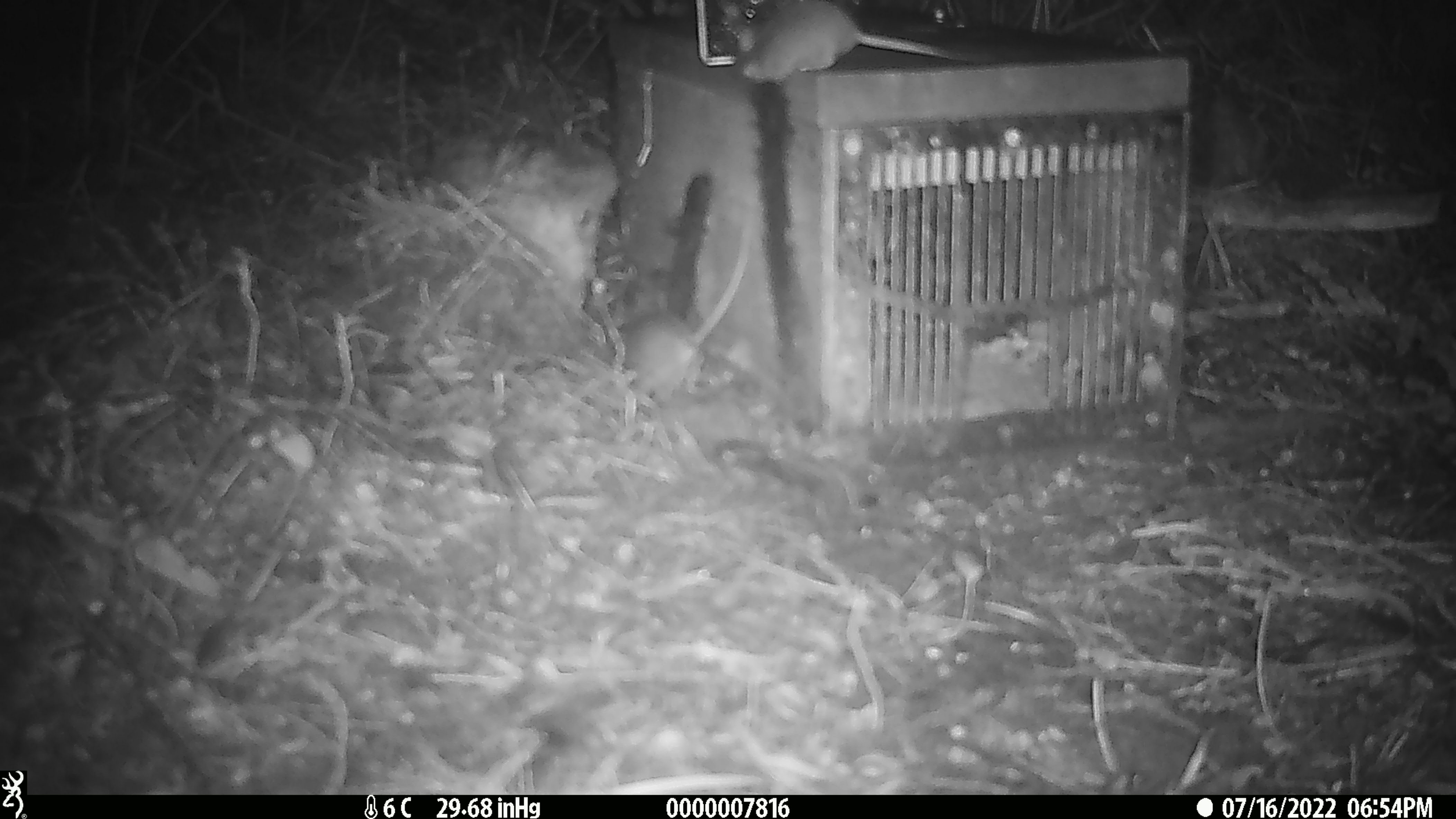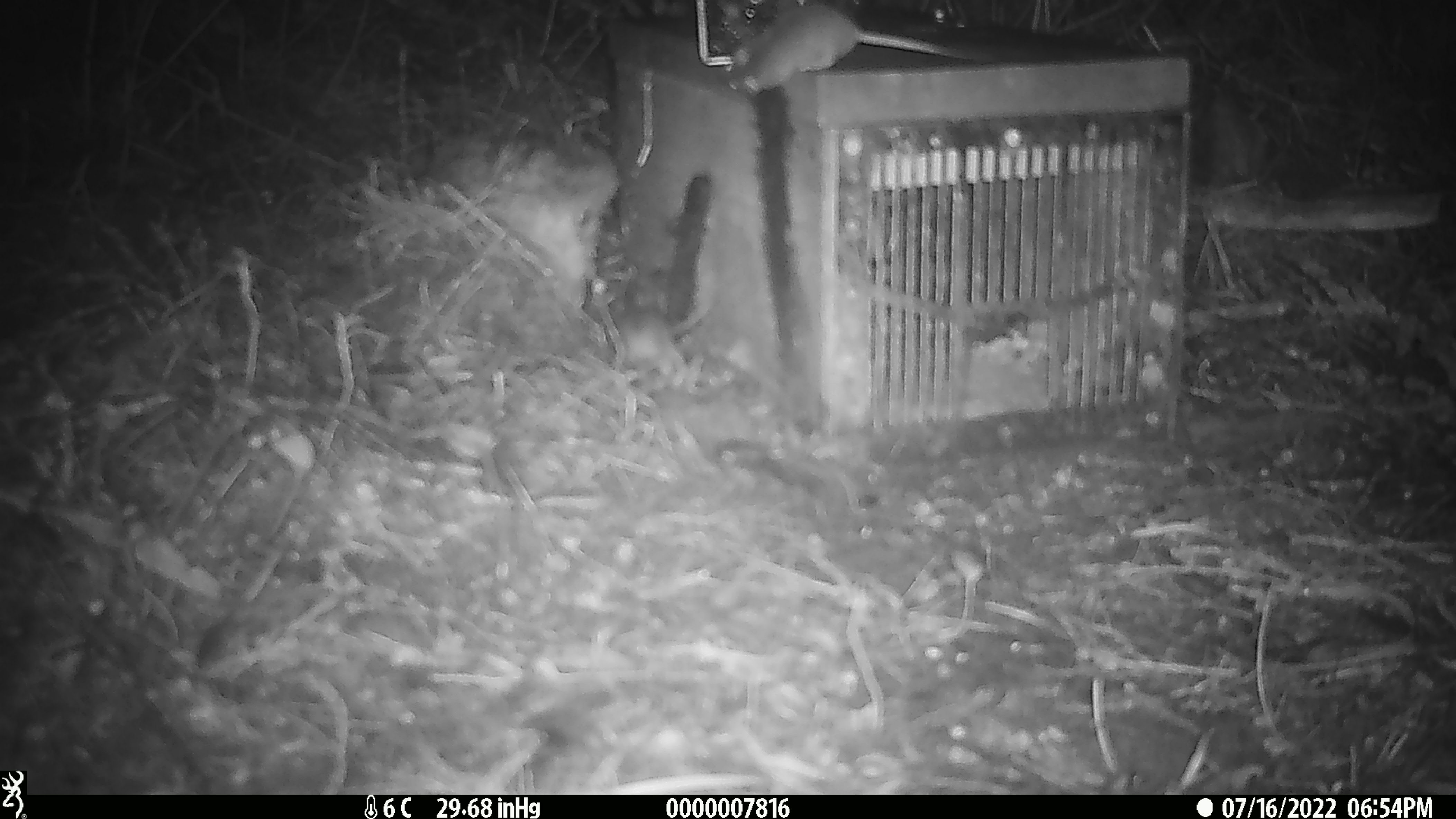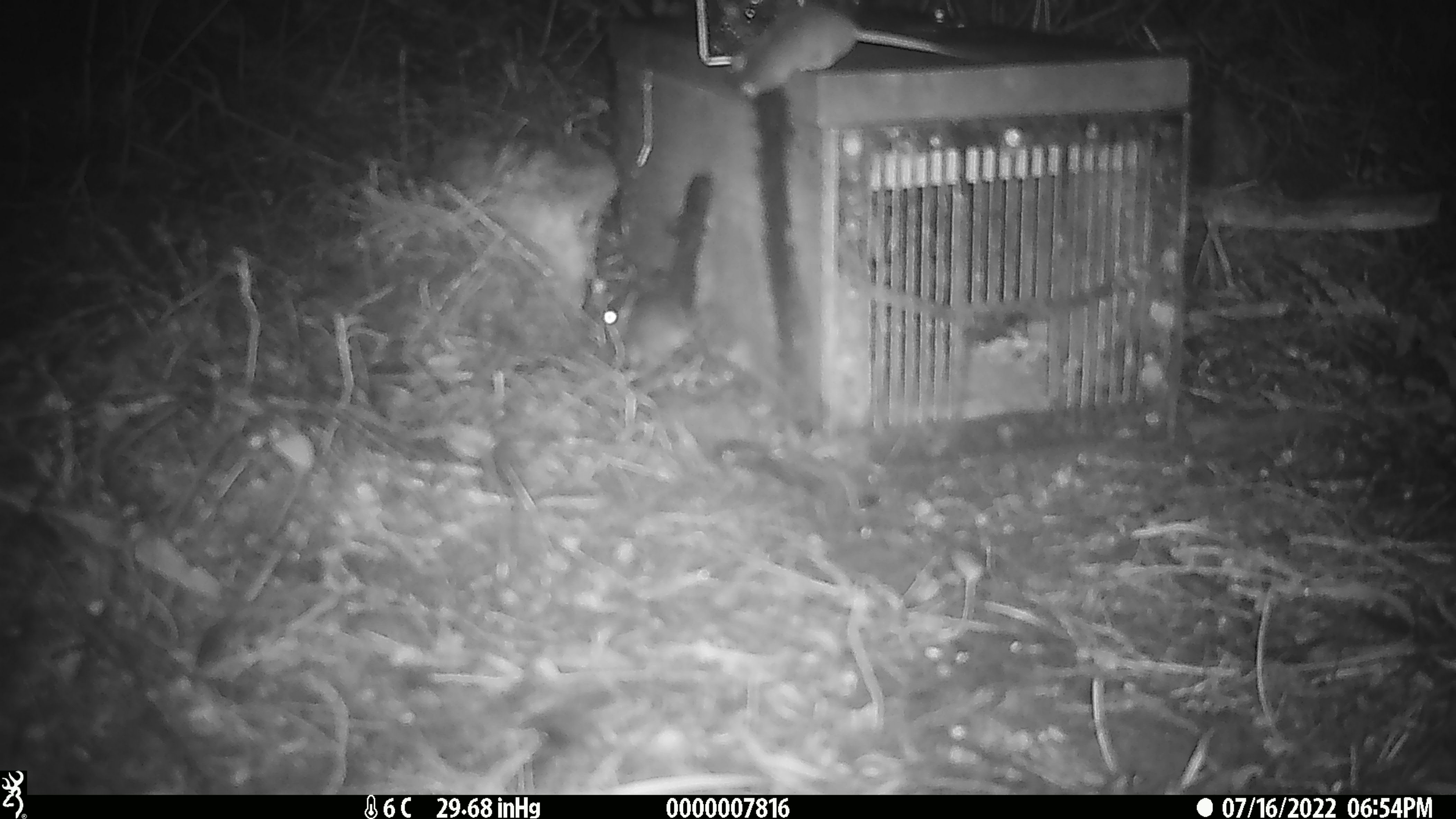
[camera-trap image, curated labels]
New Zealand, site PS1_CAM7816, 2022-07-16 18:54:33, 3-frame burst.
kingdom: Animalia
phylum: Chordata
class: Mammalia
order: Rodentia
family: Muridae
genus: Mus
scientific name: Mus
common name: mouse